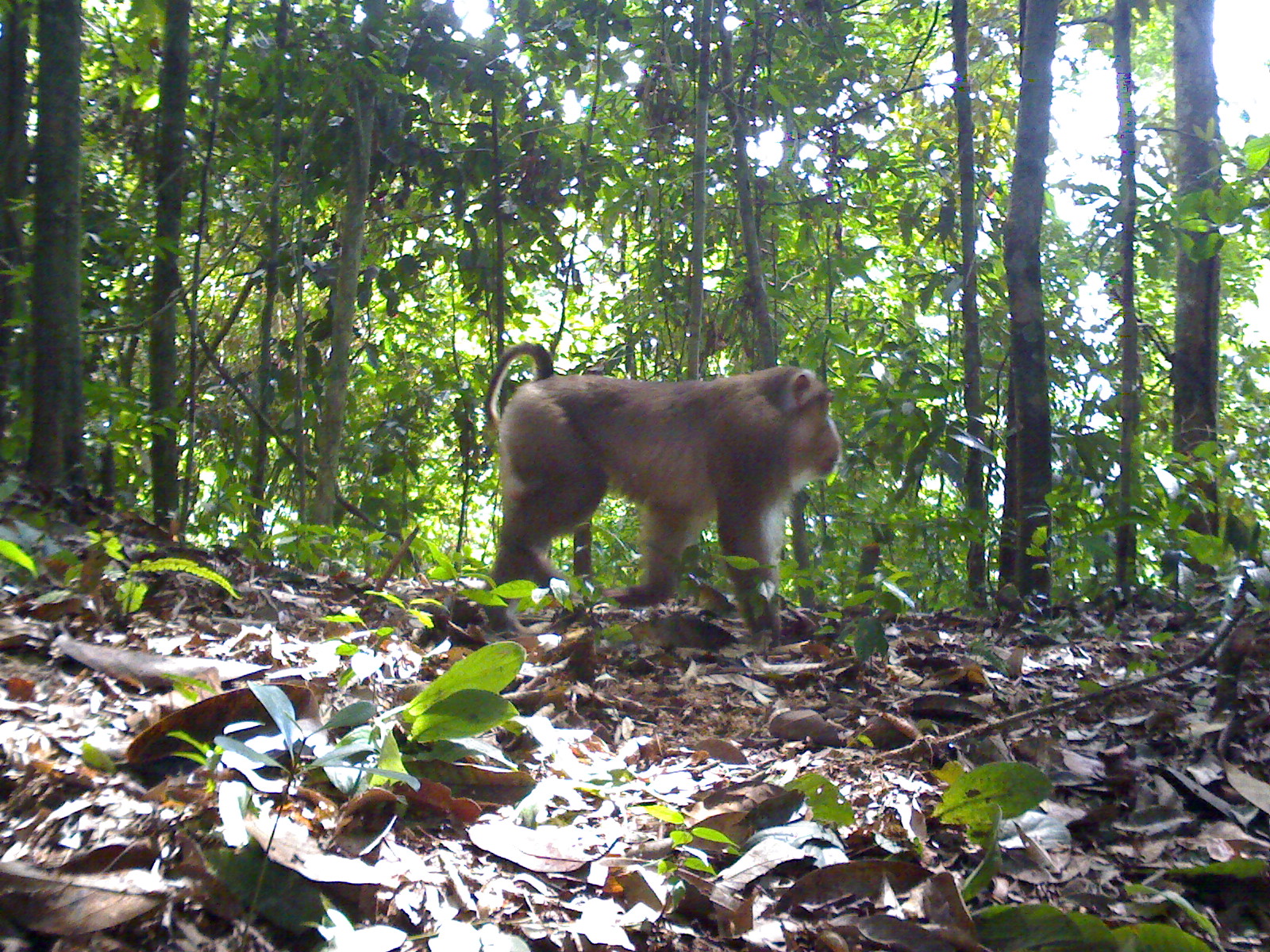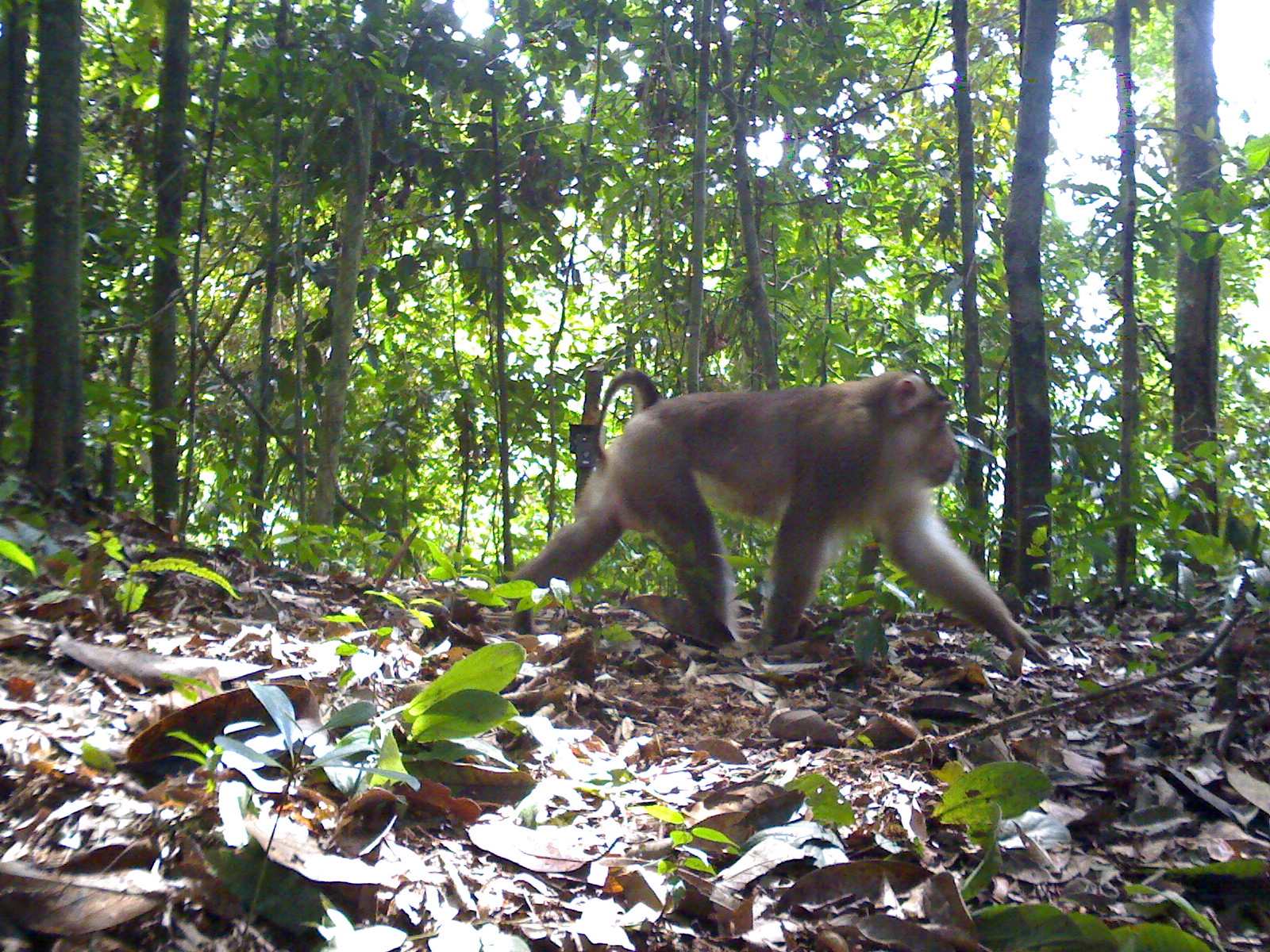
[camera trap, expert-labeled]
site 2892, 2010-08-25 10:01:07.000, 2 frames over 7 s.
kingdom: Animalia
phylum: Chordata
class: Mammalia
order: Primates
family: Cercopithecidae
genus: Macaca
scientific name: Macaca nemestrina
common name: southern pig-tailed macaque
Macaca nemestrina (southern pig-tailed macaque), count 1.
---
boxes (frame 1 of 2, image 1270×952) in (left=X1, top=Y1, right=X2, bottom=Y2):
macaca nemestrina: (left=483, top=343, right=843, bottom=645)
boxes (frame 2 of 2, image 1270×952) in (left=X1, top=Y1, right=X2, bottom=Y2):
macaca nemestrina: (left=502, top=365, right=1055, bottom=667)